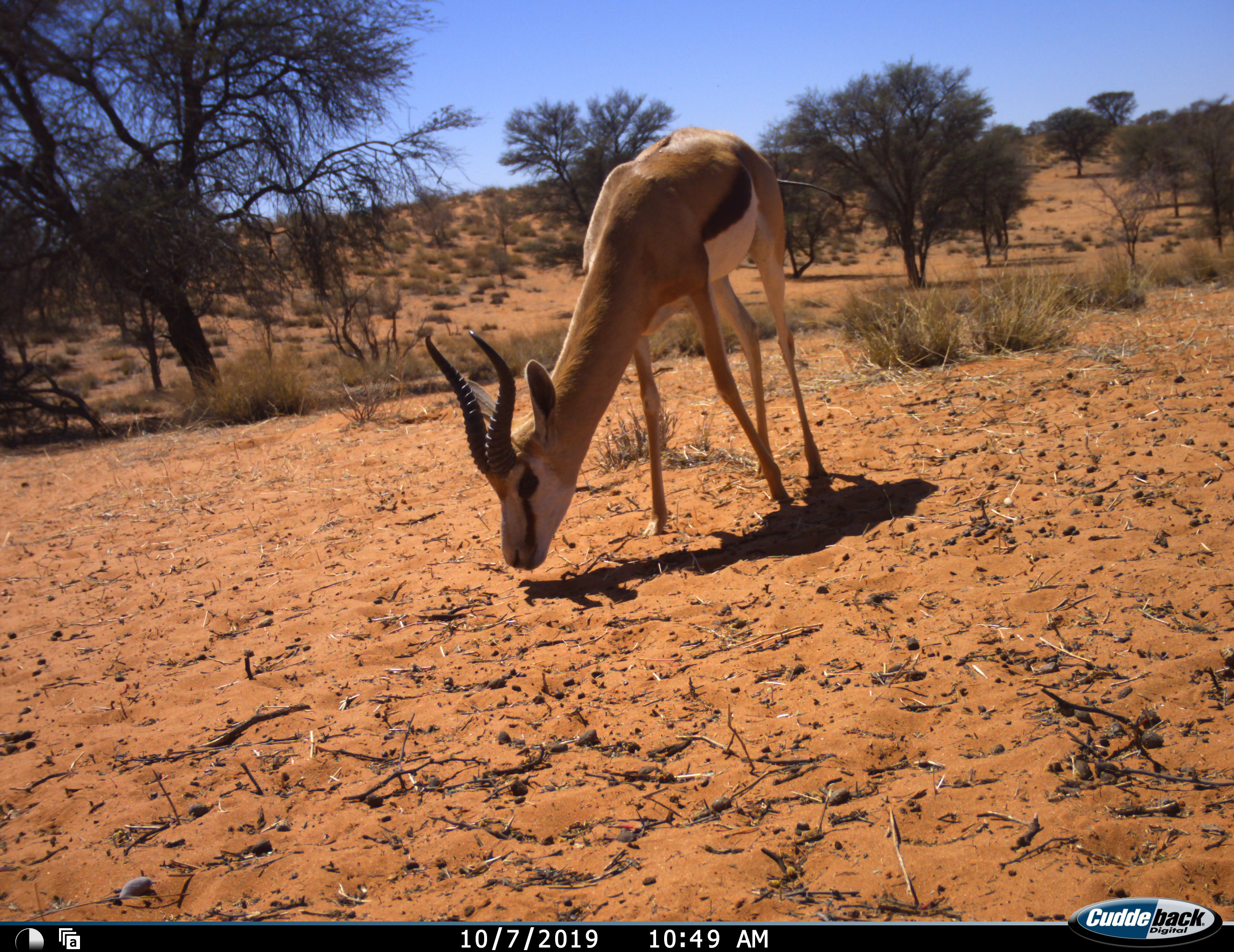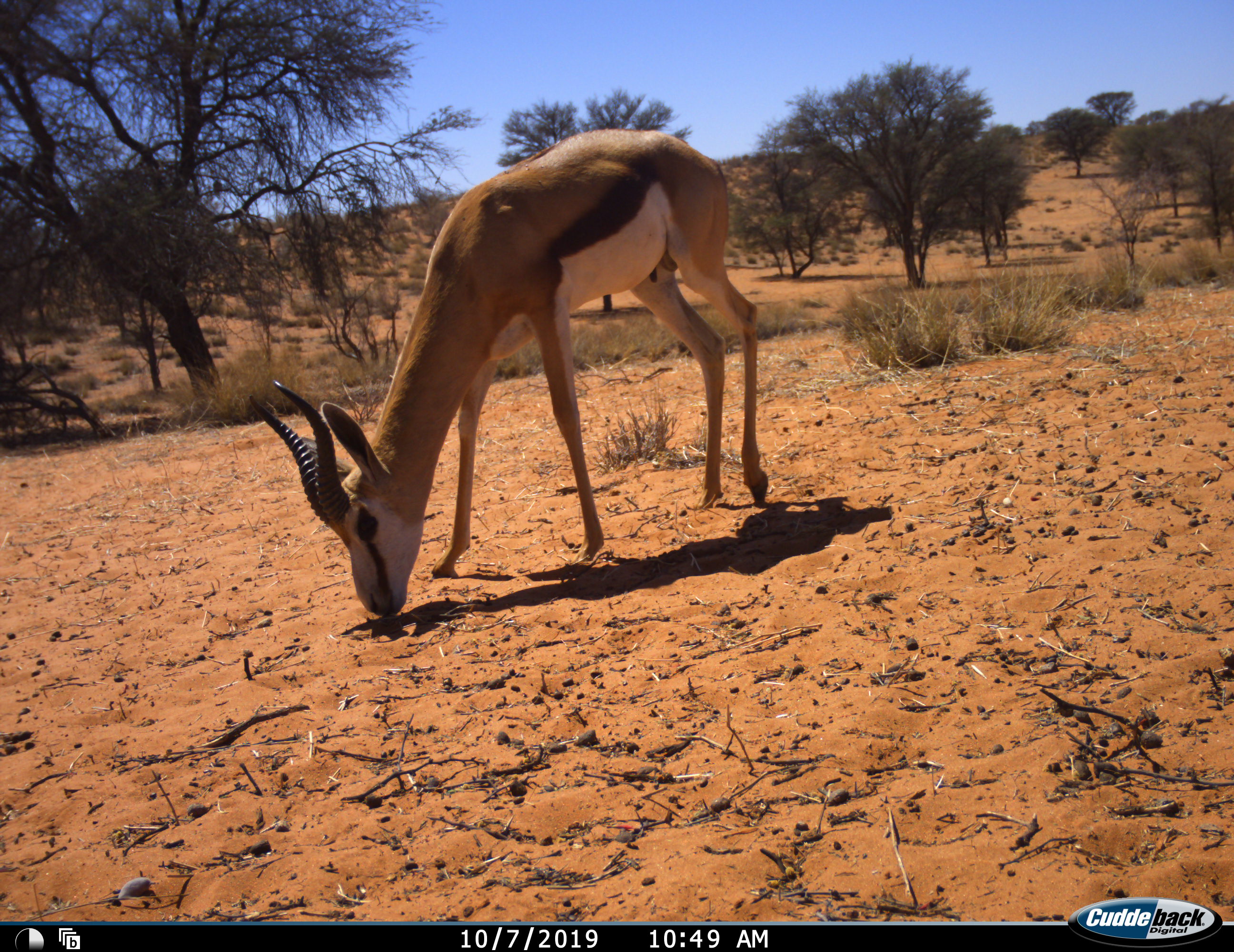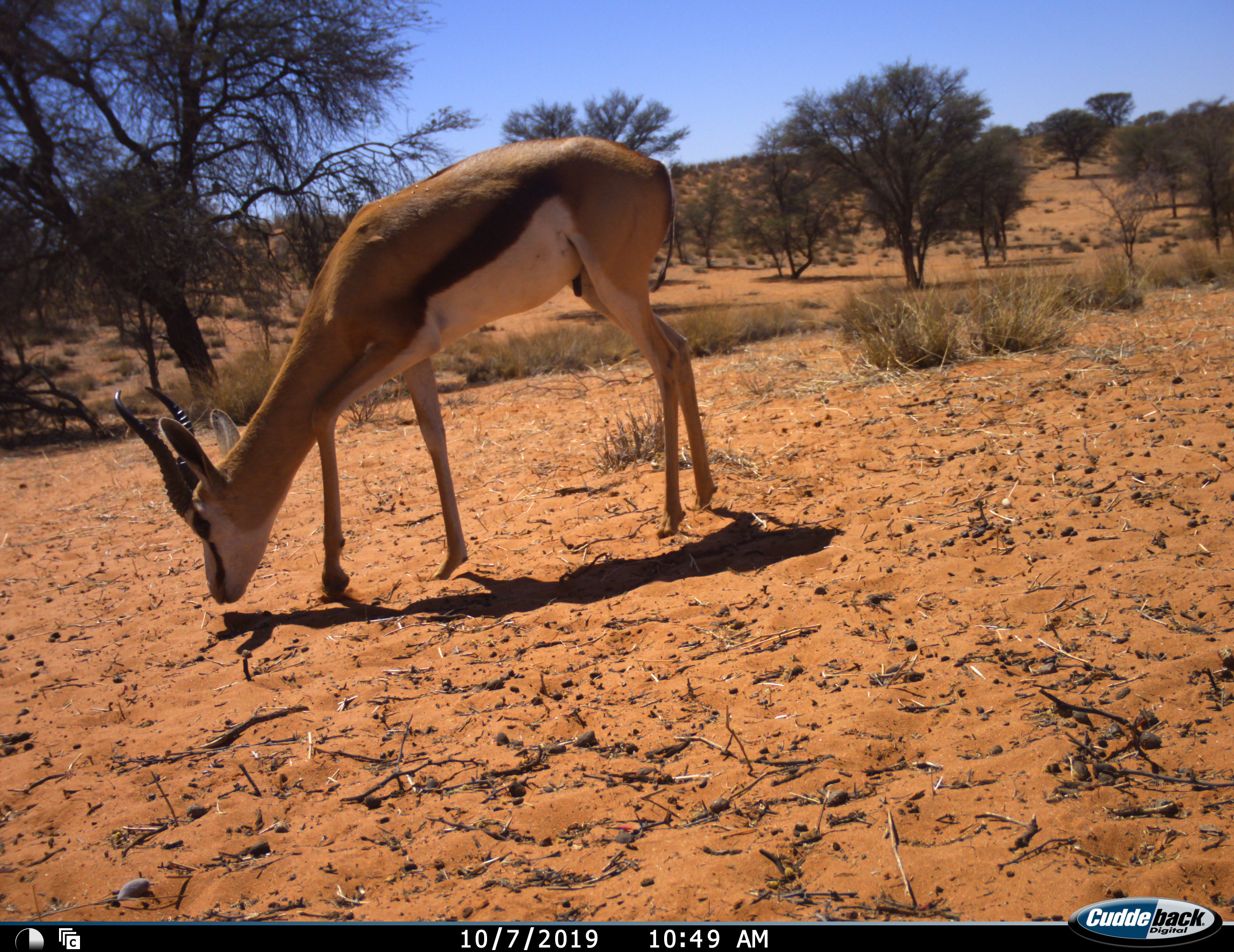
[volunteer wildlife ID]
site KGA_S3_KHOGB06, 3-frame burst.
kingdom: Animalia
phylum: Chordata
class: Mammalia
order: Artiodactyla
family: Bovidae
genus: Antidorcas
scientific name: Antidorcas marsupialis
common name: springbok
Springbok (Antidorcas marsupialis), count 1. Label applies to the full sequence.